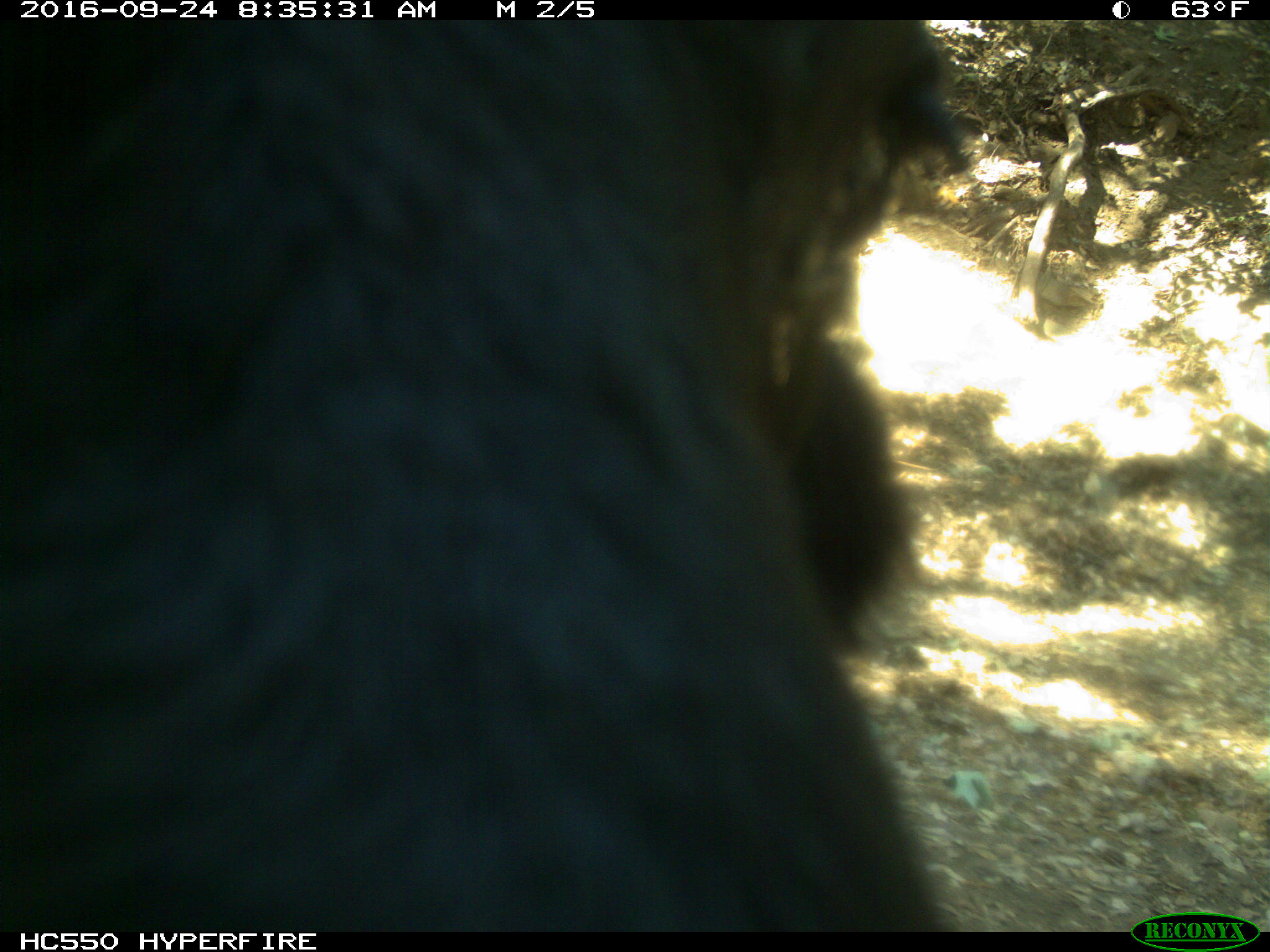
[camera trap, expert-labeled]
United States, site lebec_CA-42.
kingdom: Animalia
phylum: Chordata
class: Mammalia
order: Artiodactyla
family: Bovidae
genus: Bos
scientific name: Bos taurus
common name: domestic cow